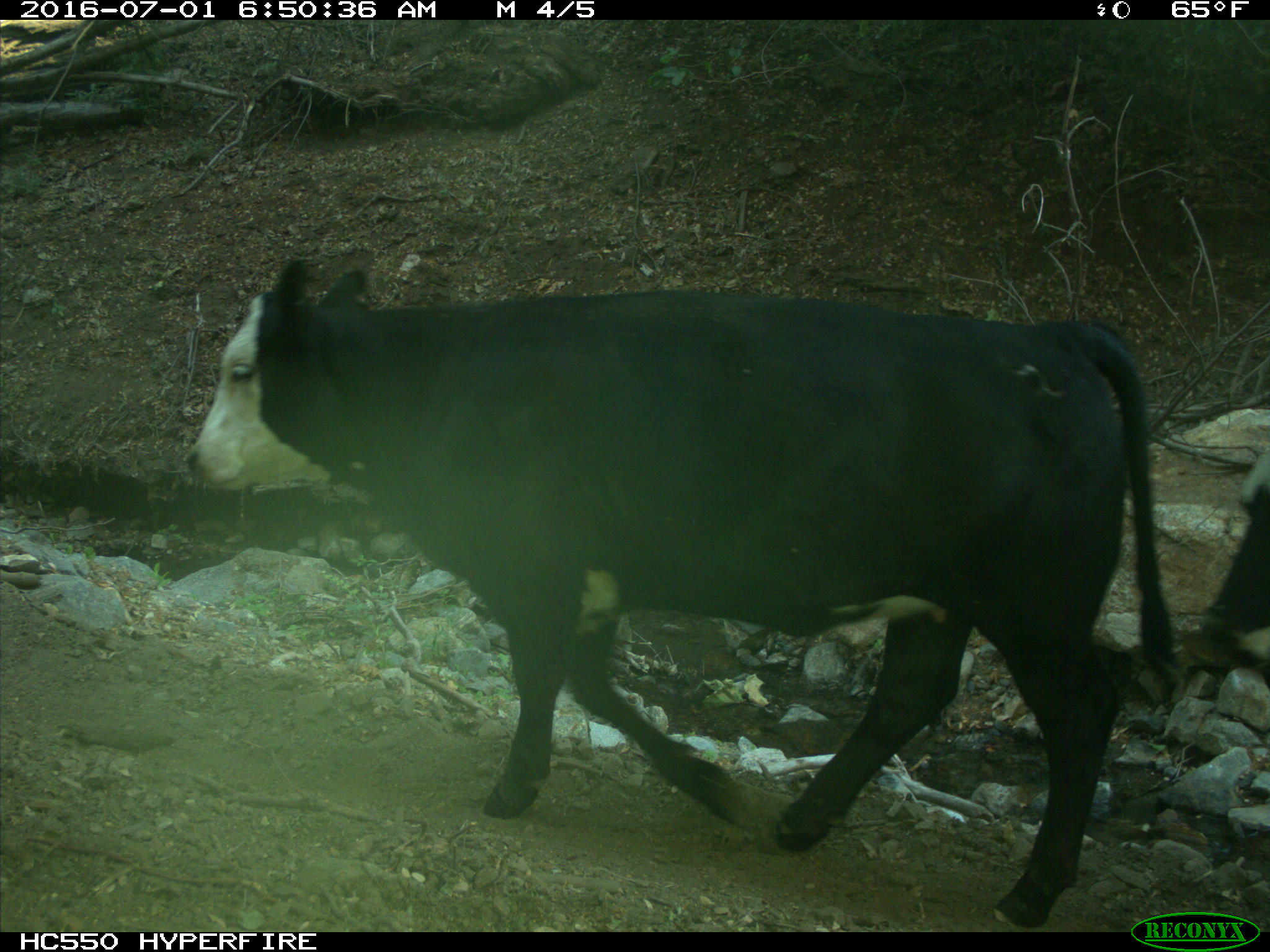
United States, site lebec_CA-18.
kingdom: Animalia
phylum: Chordata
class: Mammalia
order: Artiodactyla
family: Bovidae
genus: Bos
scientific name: Bos taurus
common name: domestic cow